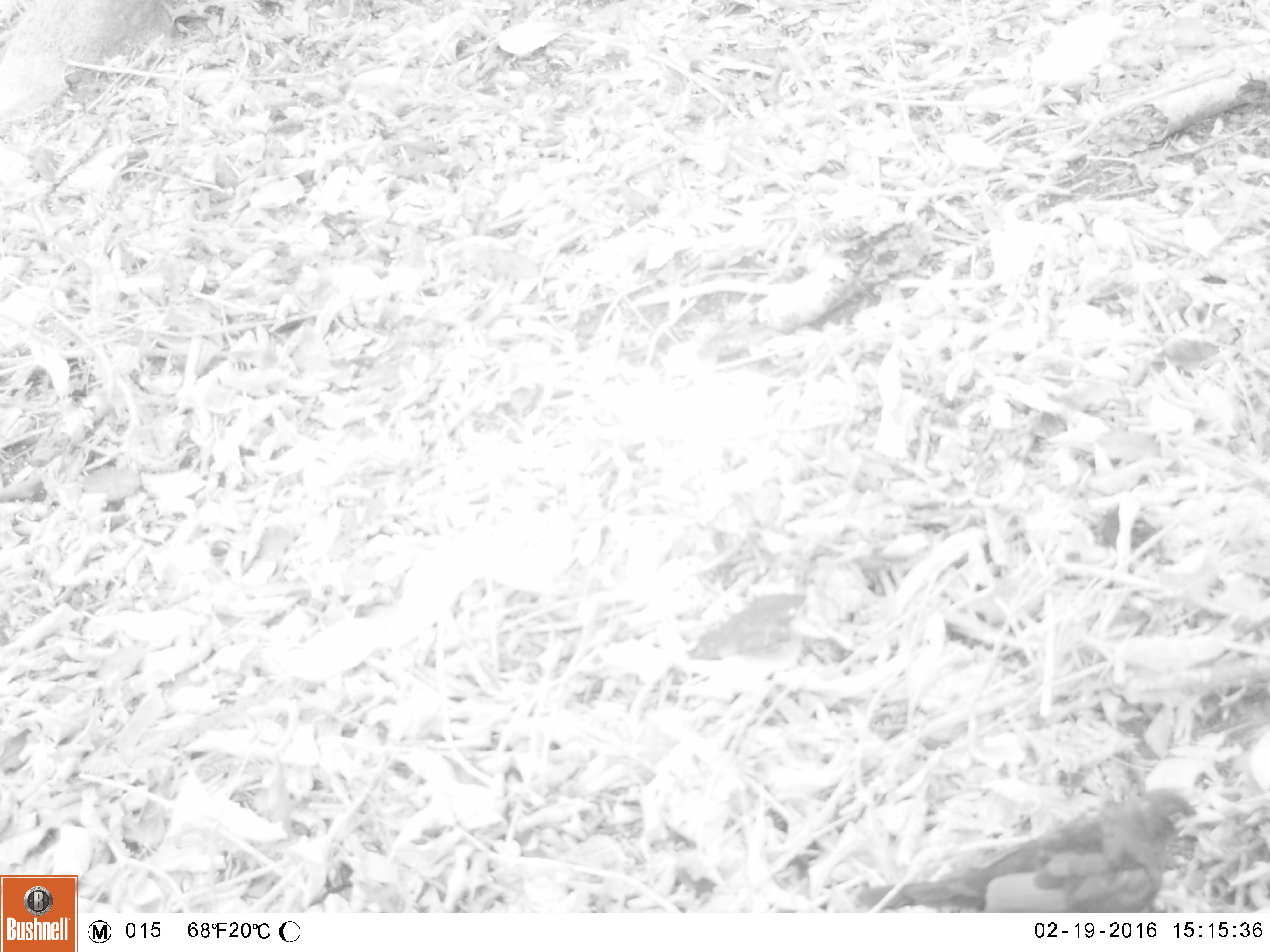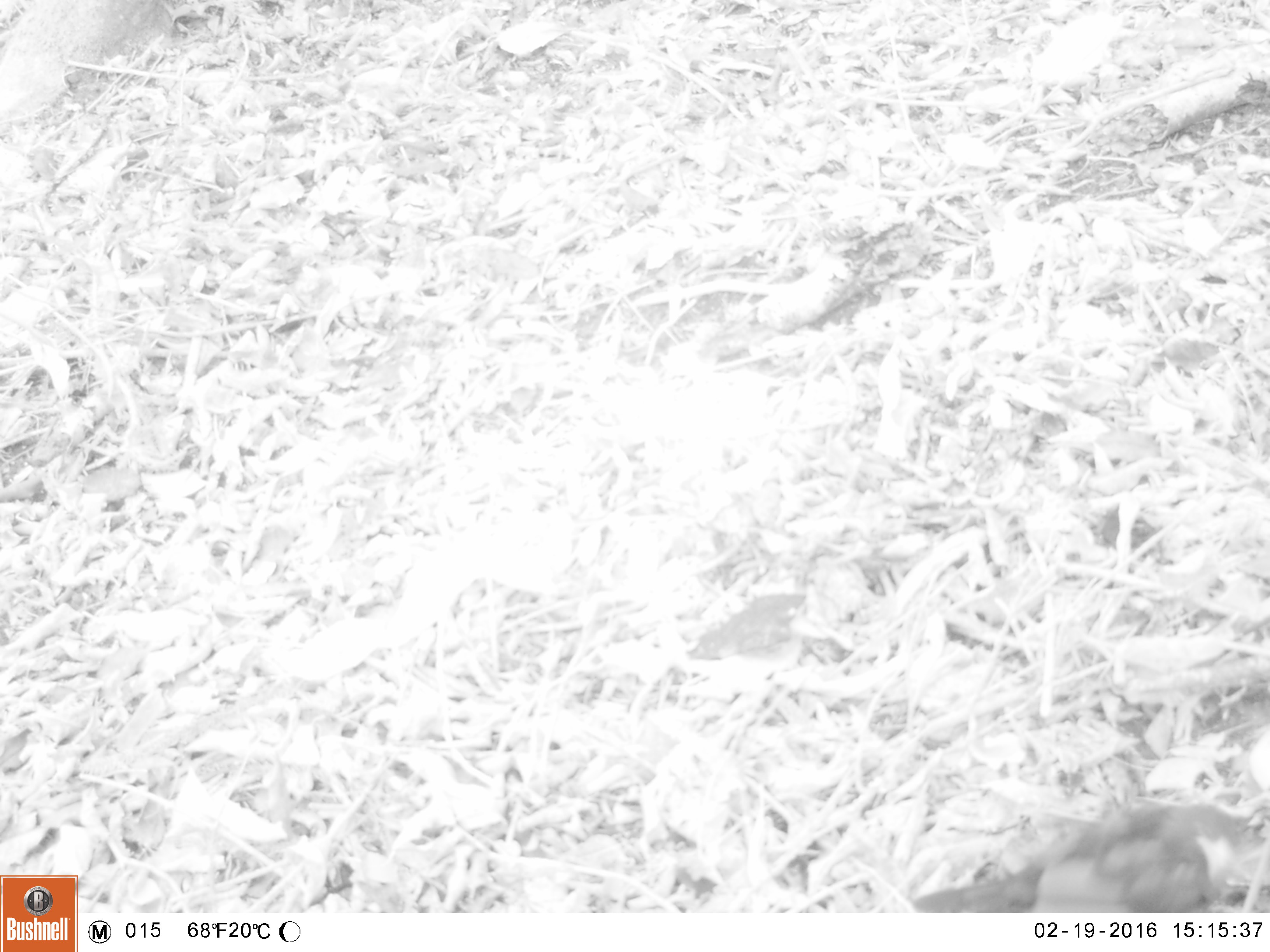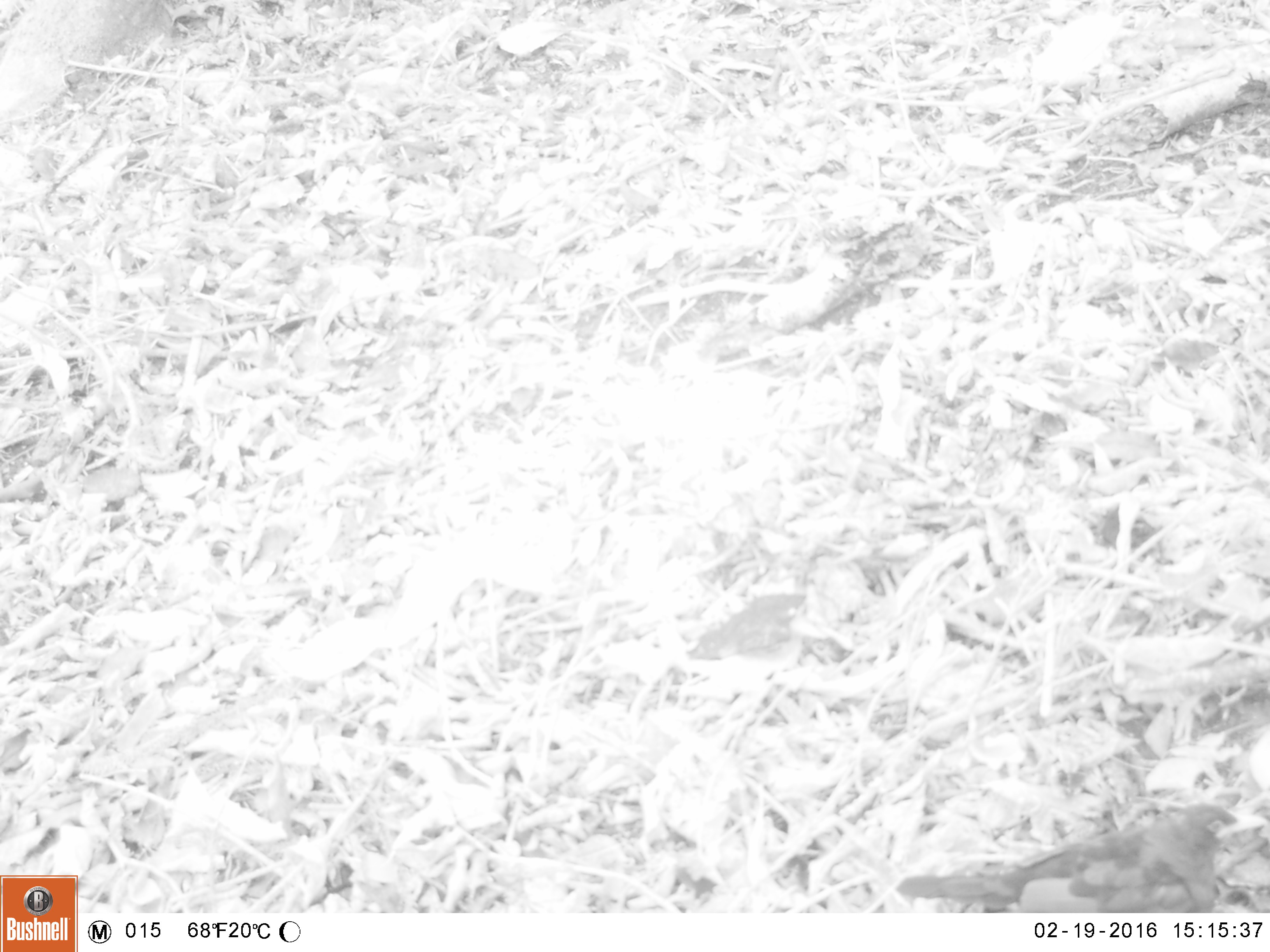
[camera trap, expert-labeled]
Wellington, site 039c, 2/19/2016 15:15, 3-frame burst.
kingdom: Animalia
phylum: Chordata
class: Aves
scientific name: Aves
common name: bird